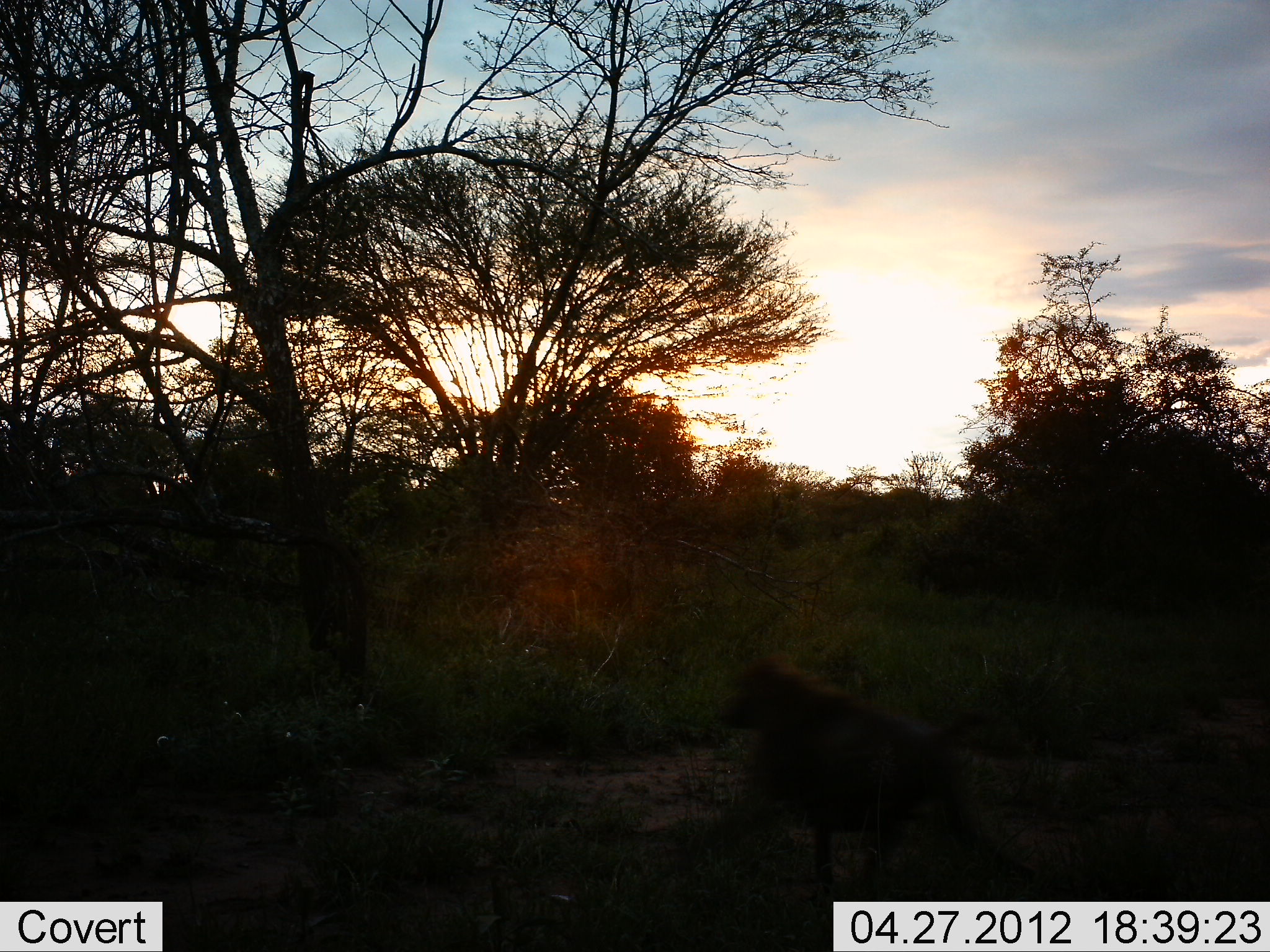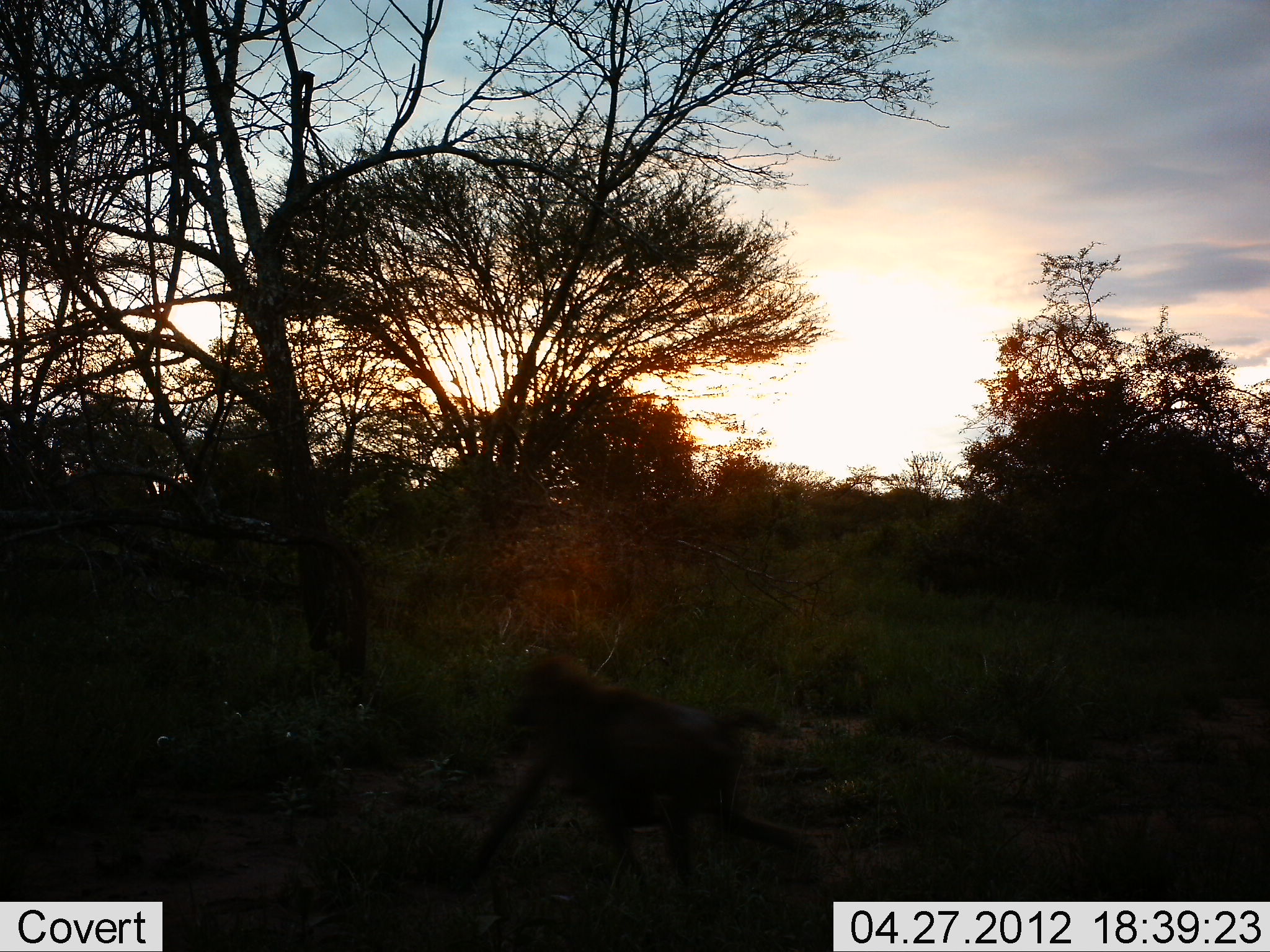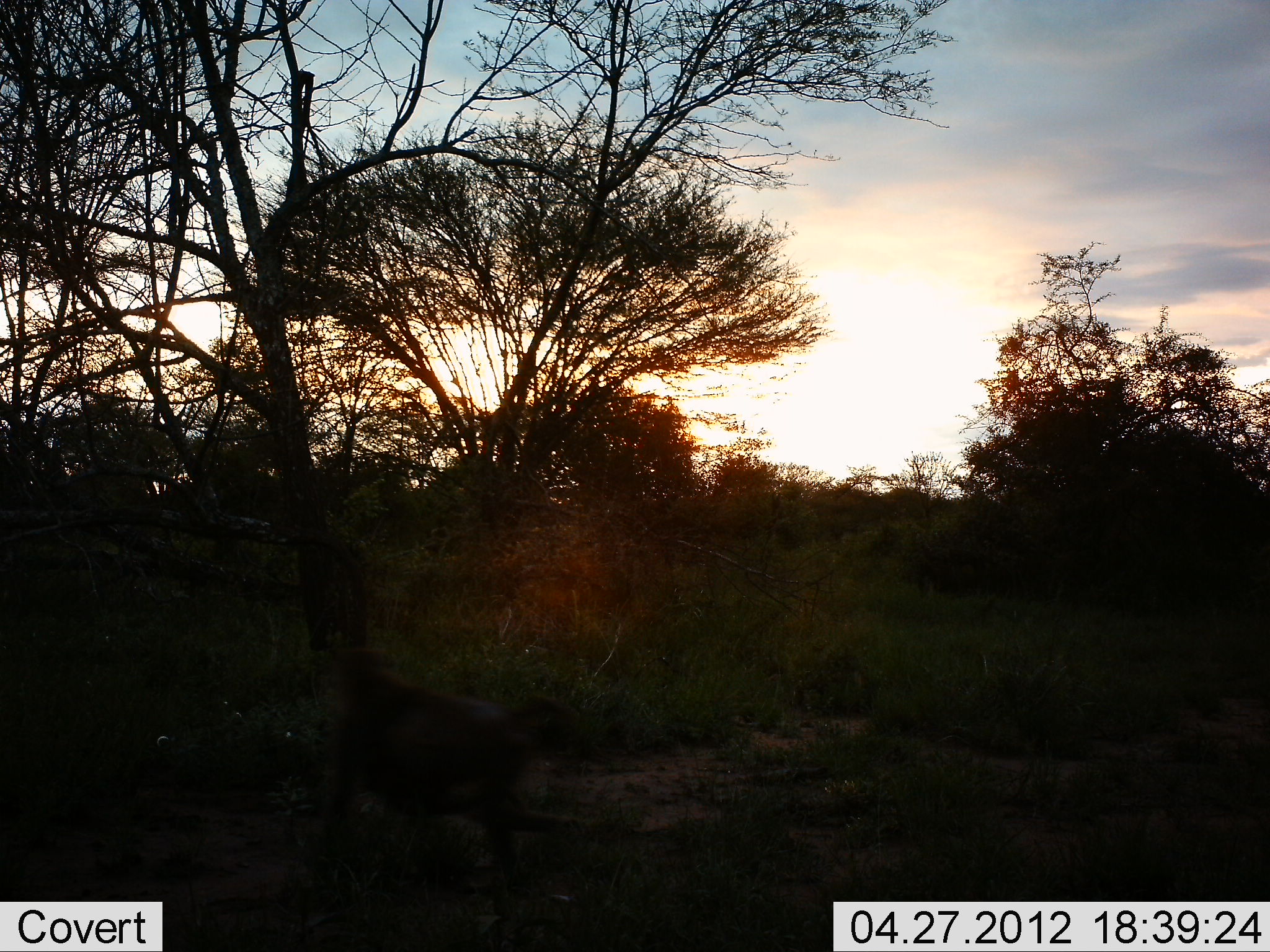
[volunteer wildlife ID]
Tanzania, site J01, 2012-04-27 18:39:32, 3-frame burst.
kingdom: Animalia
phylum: Chordata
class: Mammalia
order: Primates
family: Cercopithecidae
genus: Papio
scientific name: Papio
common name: baboon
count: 1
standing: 0%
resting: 0%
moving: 100%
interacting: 0%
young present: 0%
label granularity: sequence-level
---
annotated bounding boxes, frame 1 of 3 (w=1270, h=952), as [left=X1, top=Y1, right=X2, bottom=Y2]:
animal: [left=726, top=654, right=1098, bottom=902]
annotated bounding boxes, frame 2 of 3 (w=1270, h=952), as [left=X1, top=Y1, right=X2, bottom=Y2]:
animal: [left=492, top=632, right=849, bottom=933]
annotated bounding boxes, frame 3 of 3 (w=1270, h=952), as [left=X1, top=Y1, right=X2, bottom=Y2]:
animal: [left=319, top=654, right=611, bottom=905]